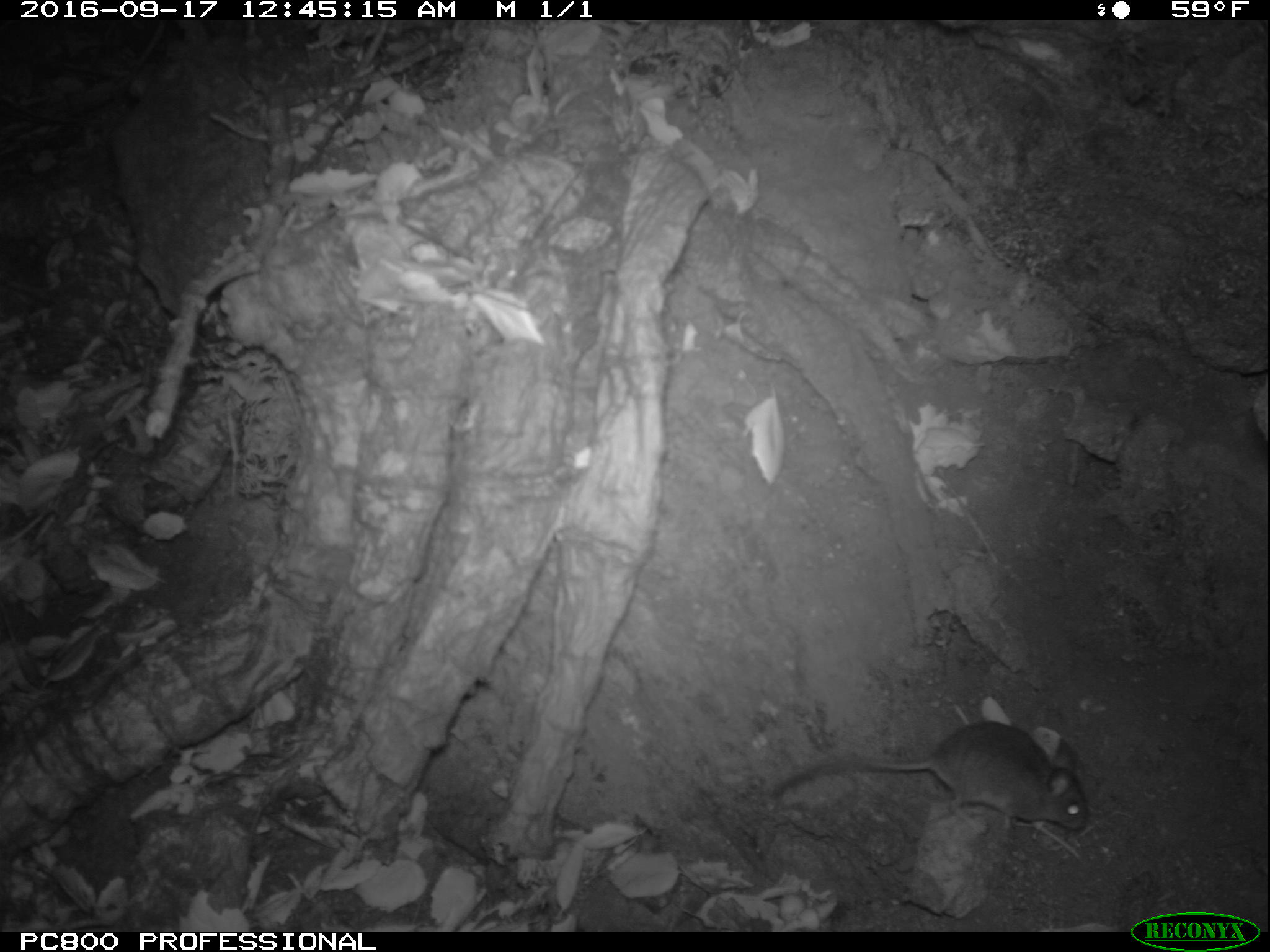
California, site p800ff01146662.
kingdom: Animalia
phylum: Chordata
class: Mammalia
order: Rodentia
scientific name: Rodentia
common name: rodent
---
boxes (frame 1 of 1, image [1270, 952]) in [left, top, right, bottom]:
rodent: [771, 720, 1088, 832]